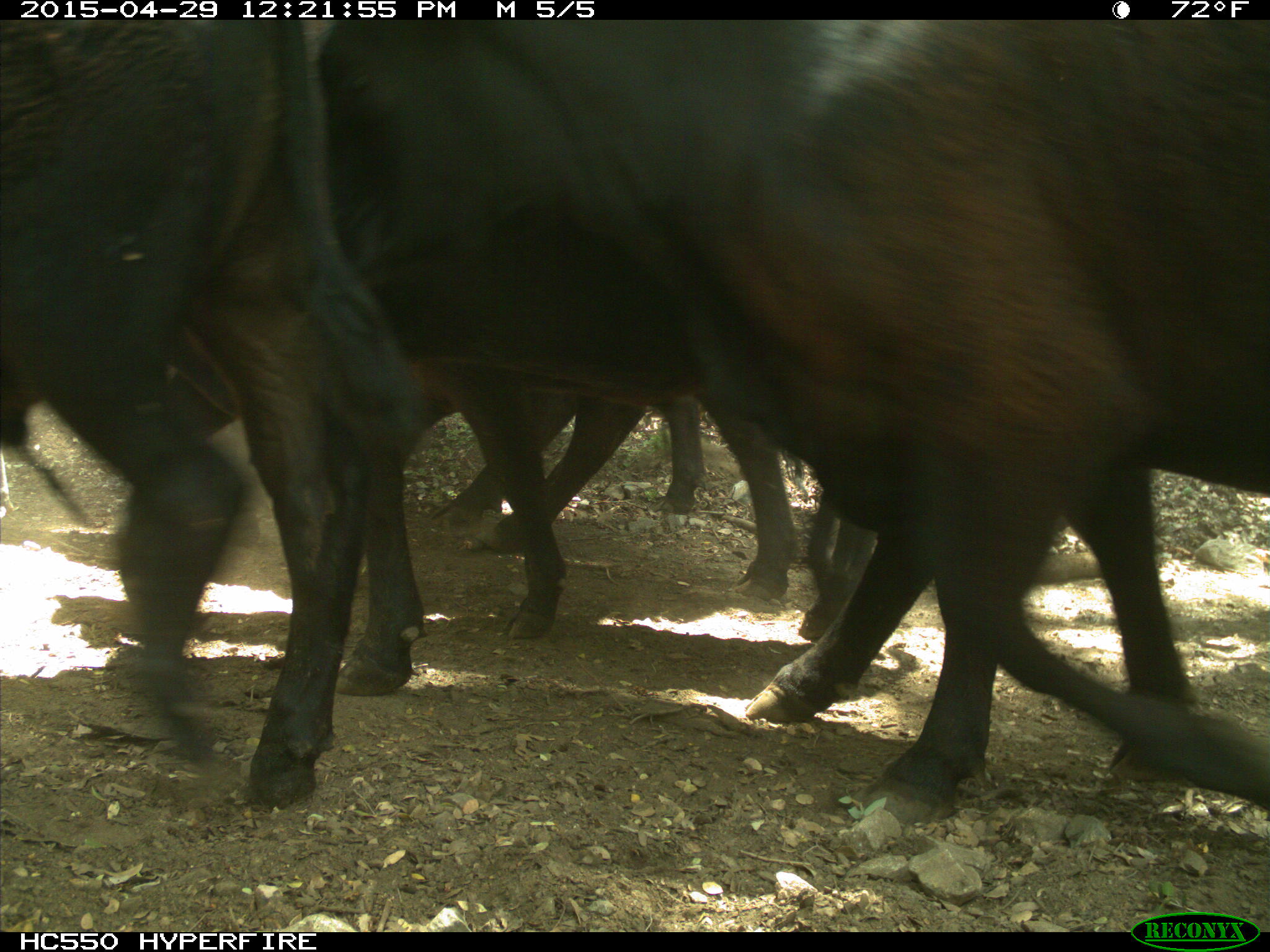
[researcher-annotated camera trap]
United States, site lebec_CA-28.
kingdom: Animalia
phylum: Chordata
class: Mammalia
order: Artiodactyla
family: Bovidae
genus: Bos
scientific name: Bos taurus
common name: domestic cow